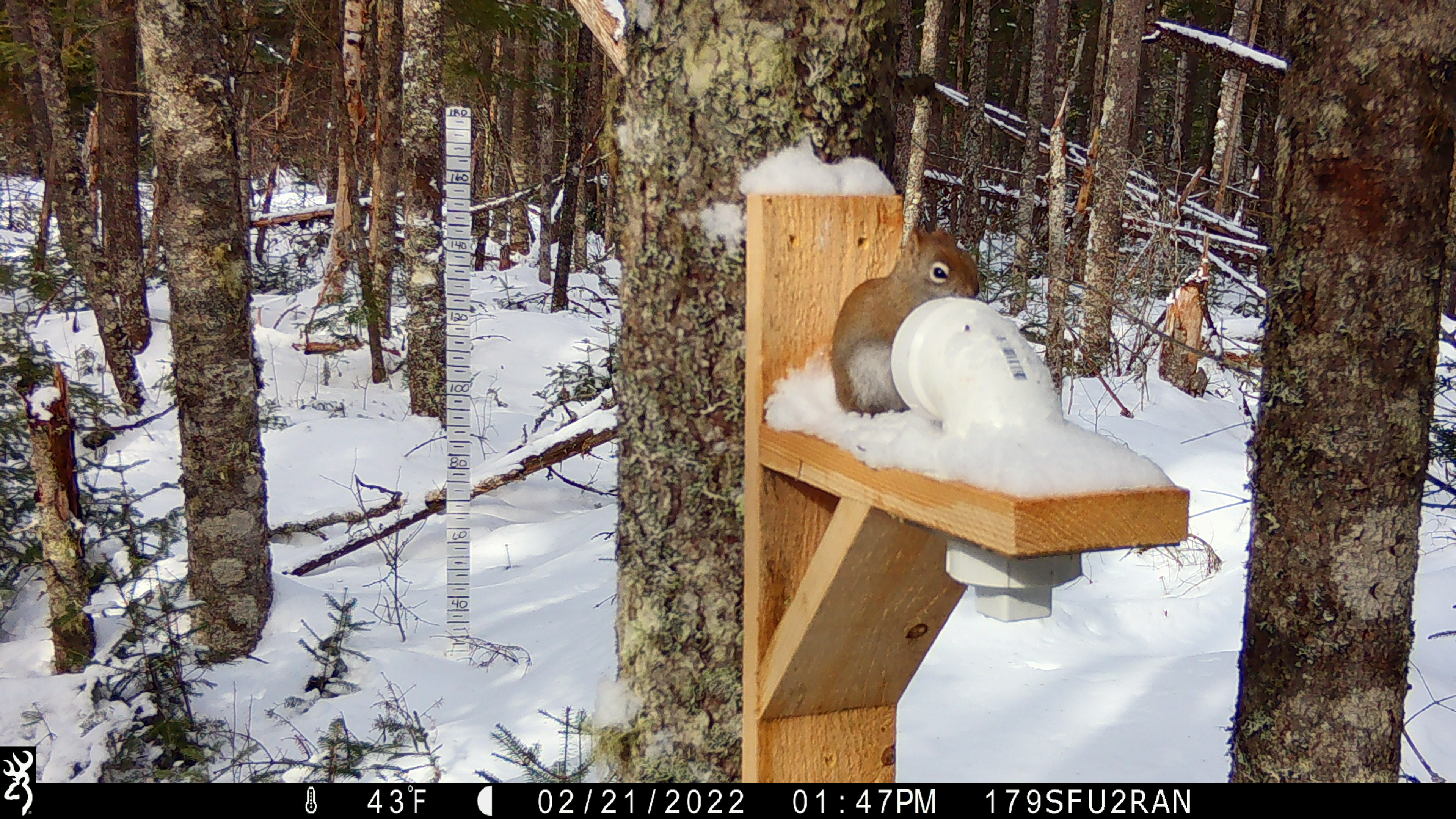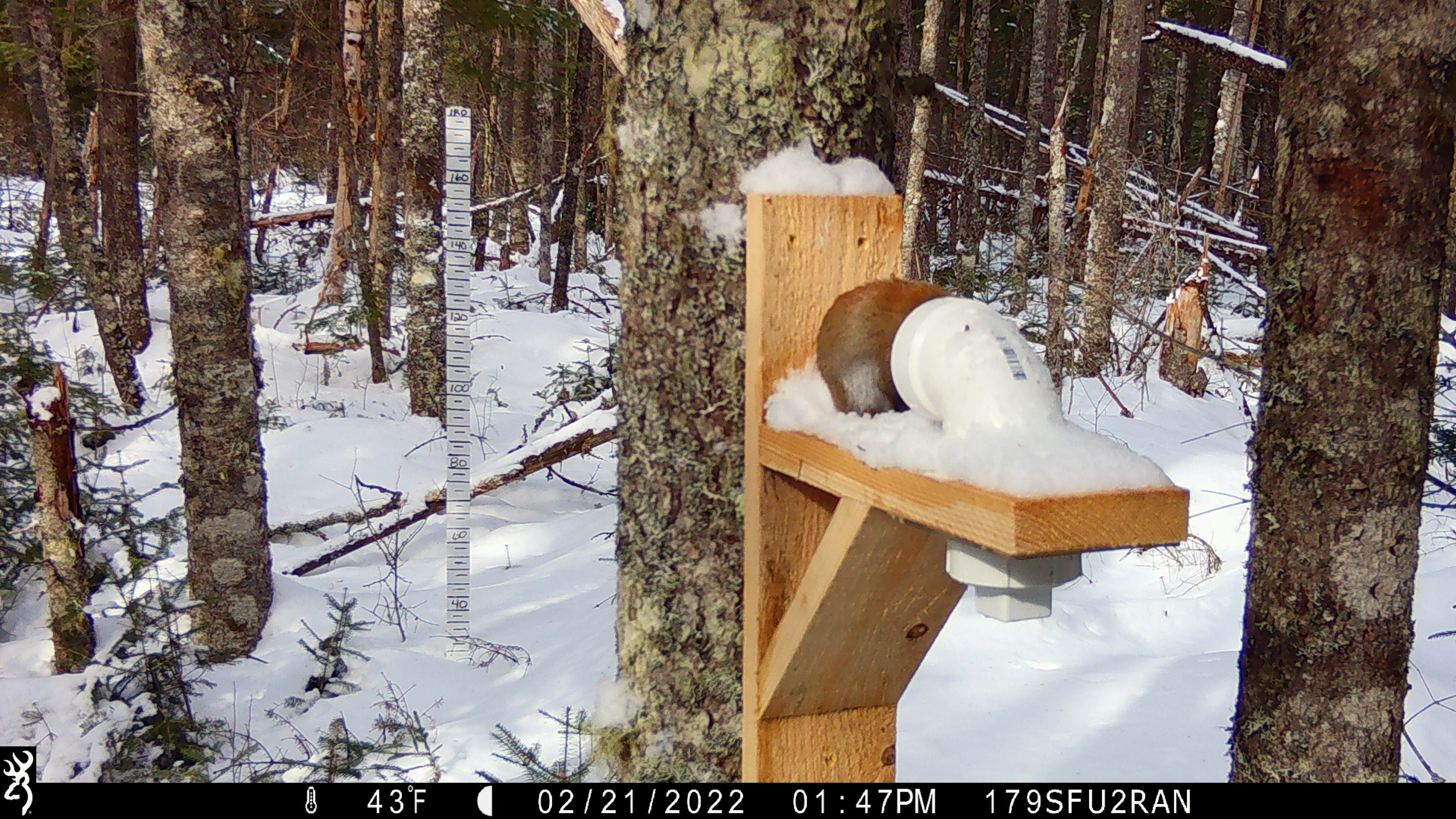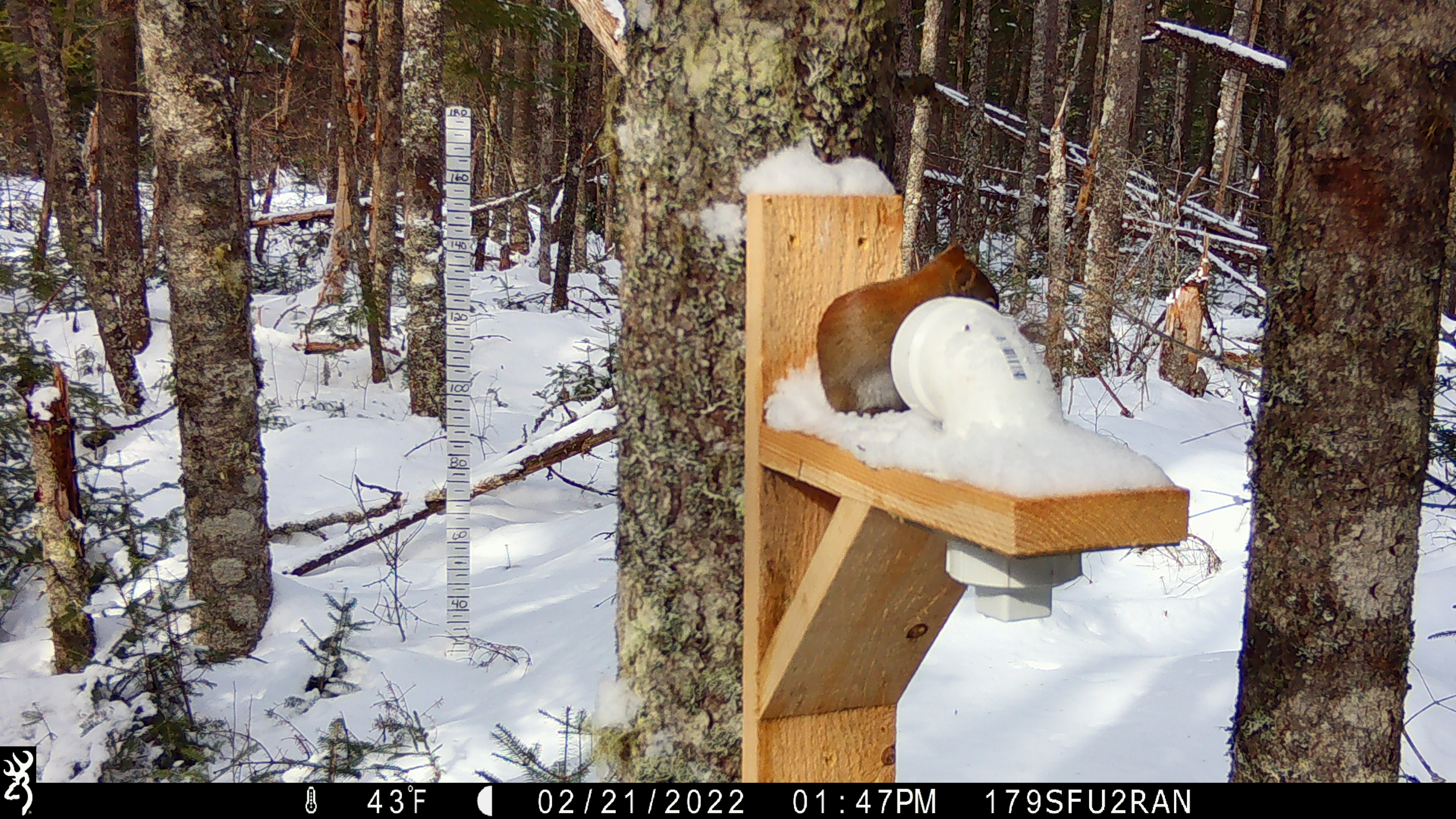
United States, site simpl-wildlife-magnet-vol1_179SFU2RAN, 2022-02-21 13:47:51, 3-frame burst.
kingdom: Animalia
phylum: Chordata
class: Mammalia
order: Rodentia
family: Sciuridae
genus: Tamiasciurus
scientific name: Tamiasciurus hudsonicus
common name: red squirrel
Red squirrel (Tamiasciurus hudsonicus).